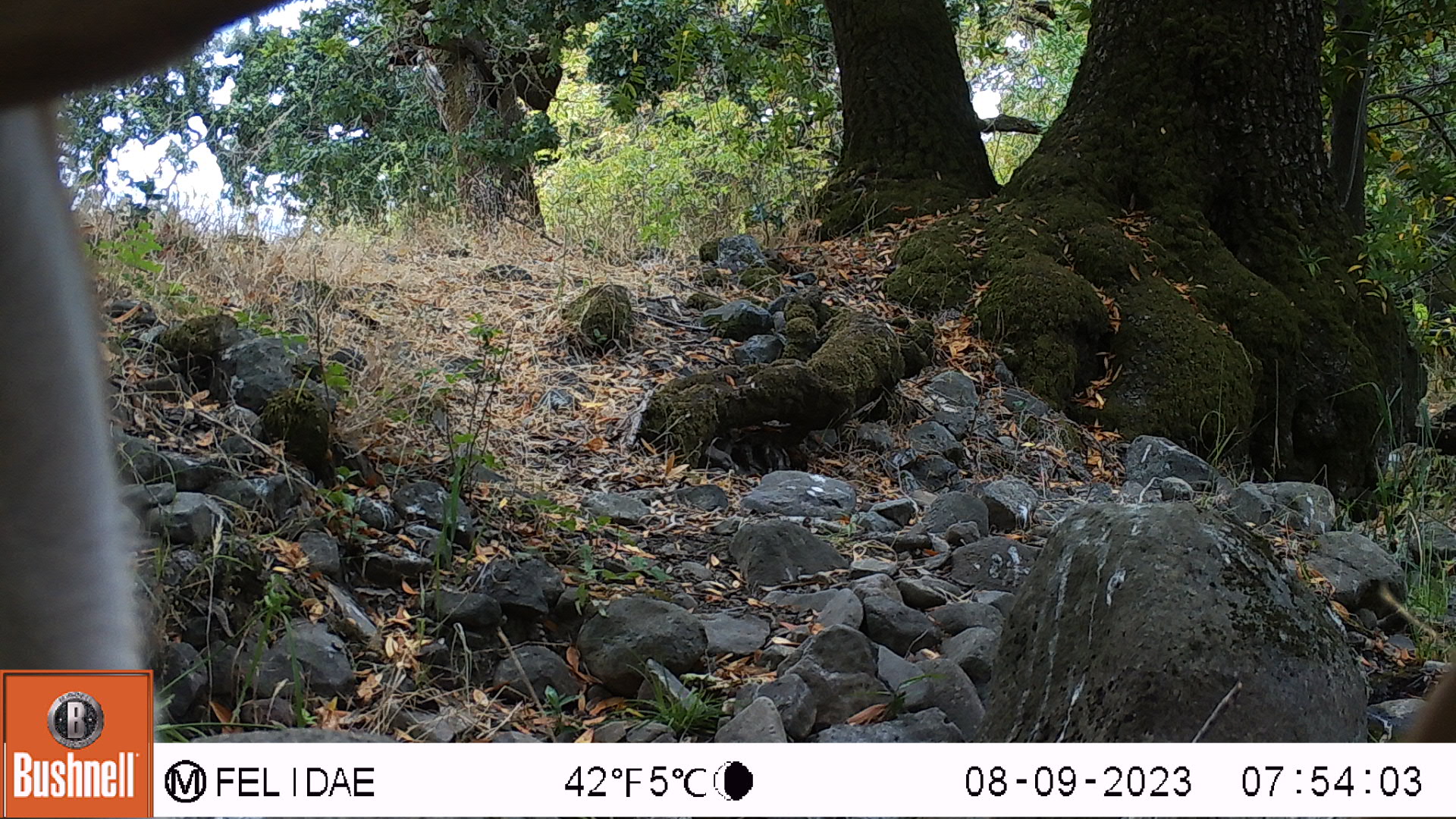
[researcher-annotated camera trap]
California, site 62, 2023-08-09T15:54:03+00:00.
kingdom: Animalia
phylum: Chordata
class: Mammalia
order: Artiodactyla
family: Cervidae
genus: Odocoileus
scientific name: Odocoileus hemionus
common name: mule deer